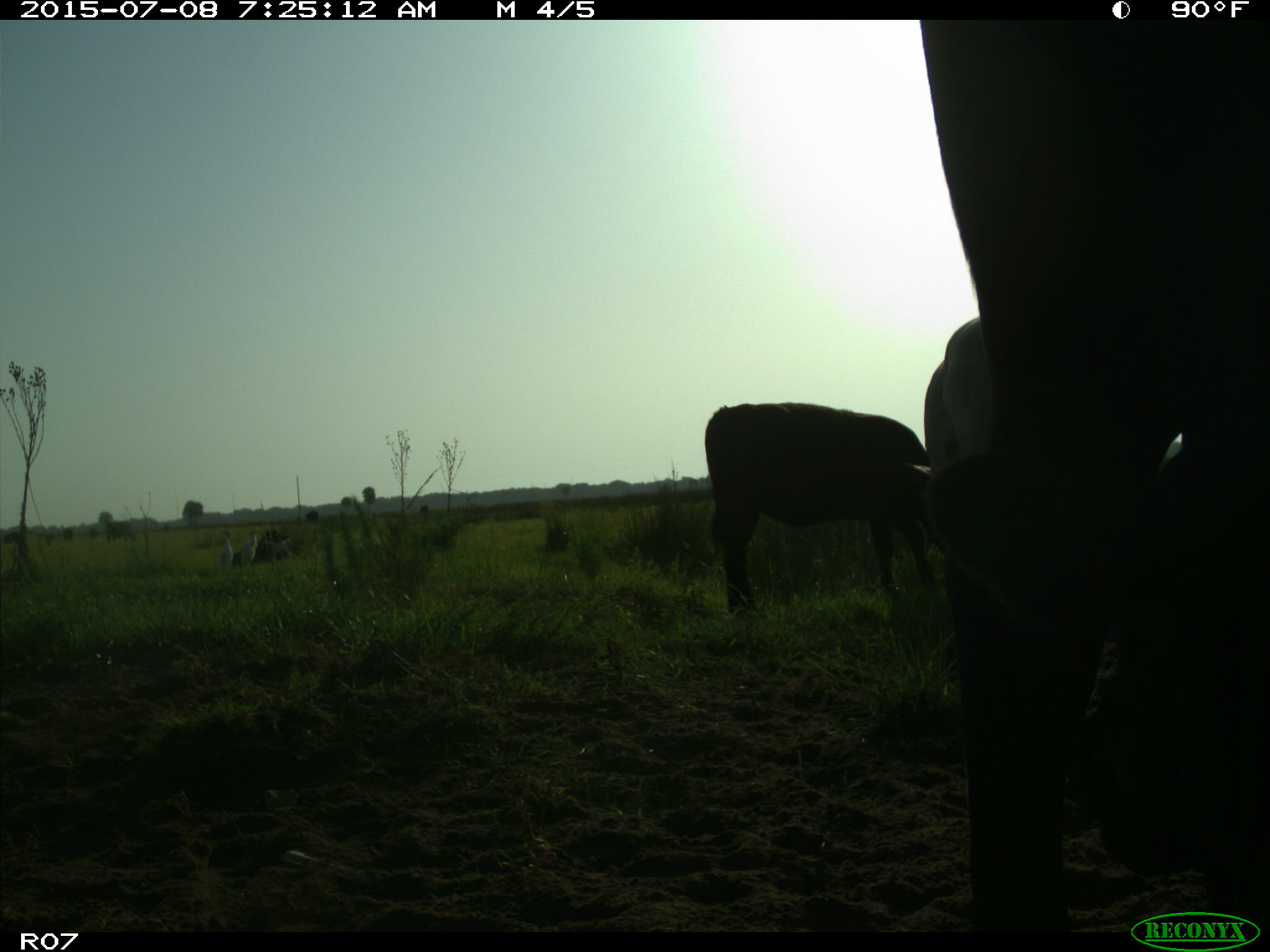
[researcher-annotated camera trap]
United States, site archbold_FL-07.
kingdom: Animalia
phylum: Chordata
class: Mammalia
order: Artiodactyla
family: Bovidae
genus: Bos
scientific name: Bos taurus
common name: domestic cow